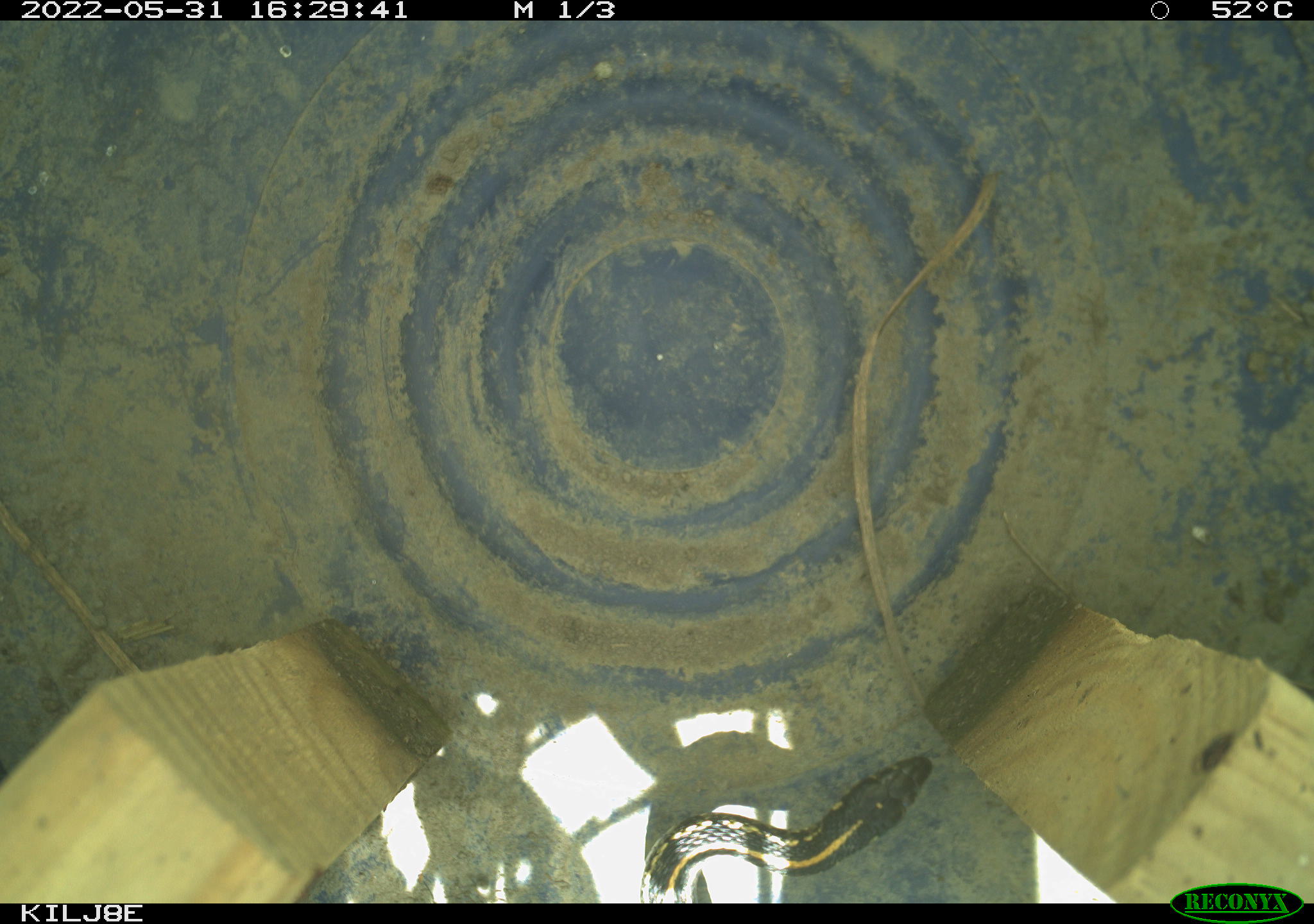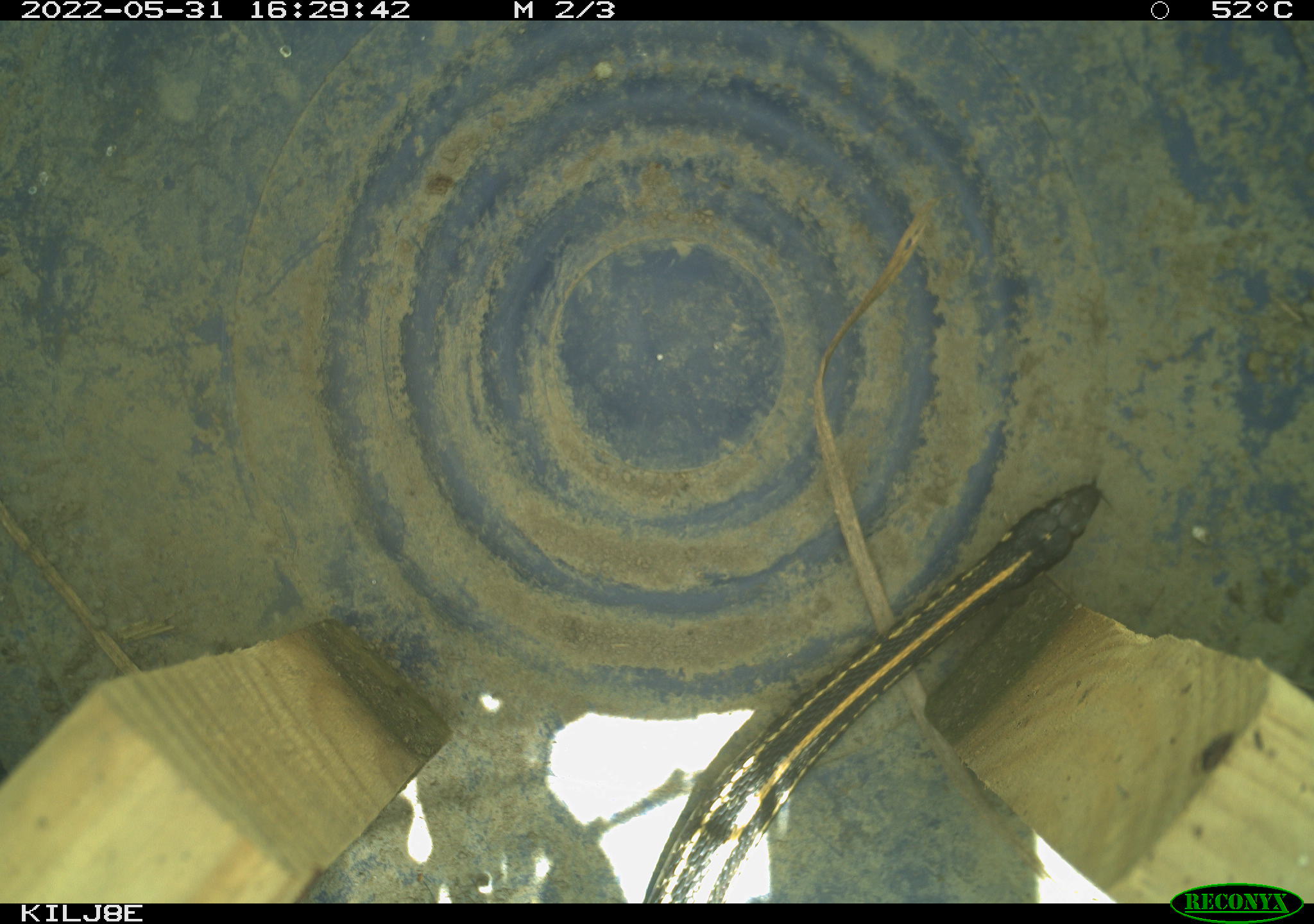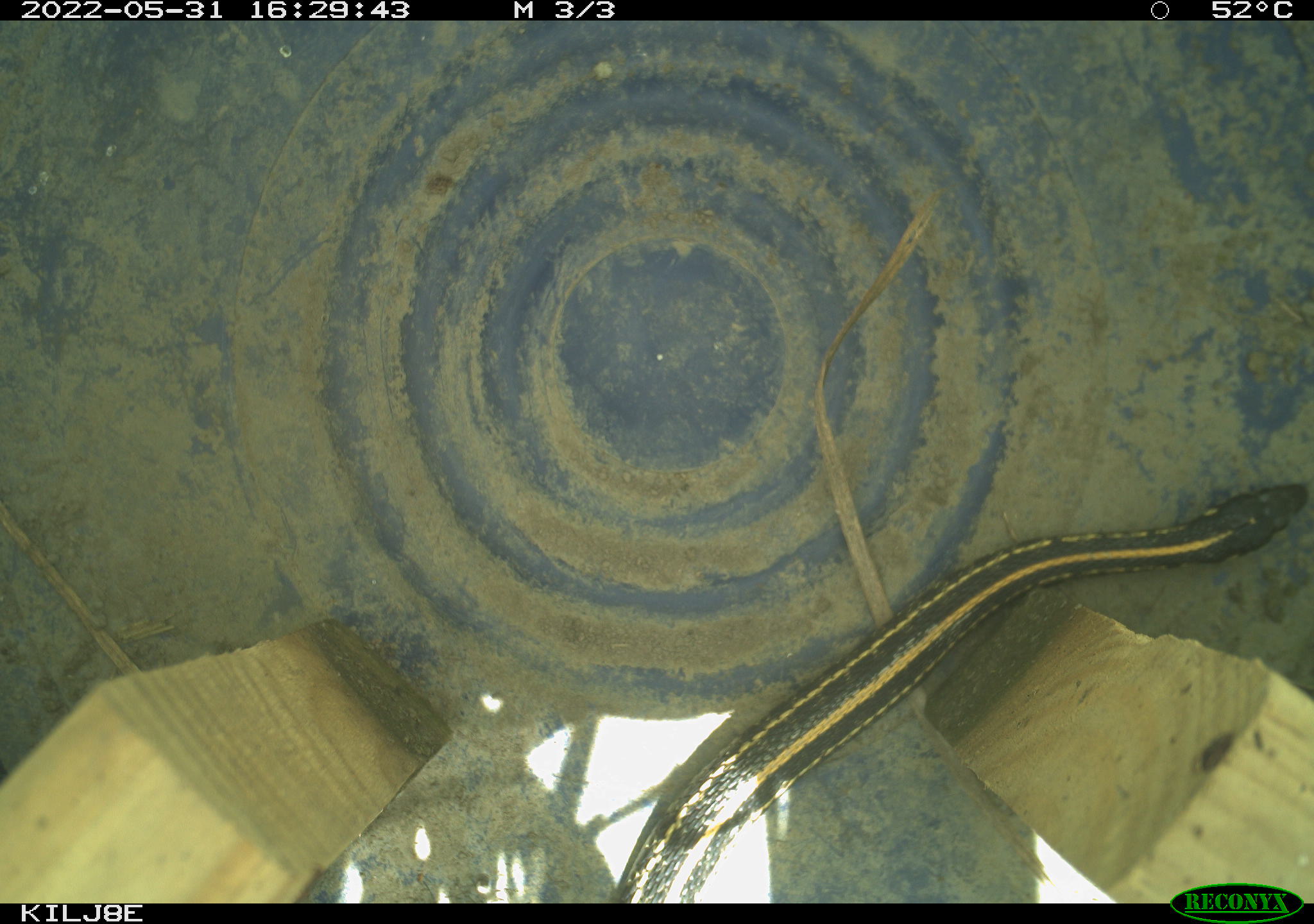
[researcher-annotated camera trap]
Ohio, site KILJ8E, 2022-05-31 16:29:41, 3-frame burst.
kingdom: Animalia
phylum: Chordata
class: Reptilia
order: Squamata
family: Colubridae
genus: Thamnophis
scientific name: Thamnophis sirtalis sirtalis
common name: eastern gartersnake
Eastern gartersnake (Thamnophis sirtalis sirtalis).